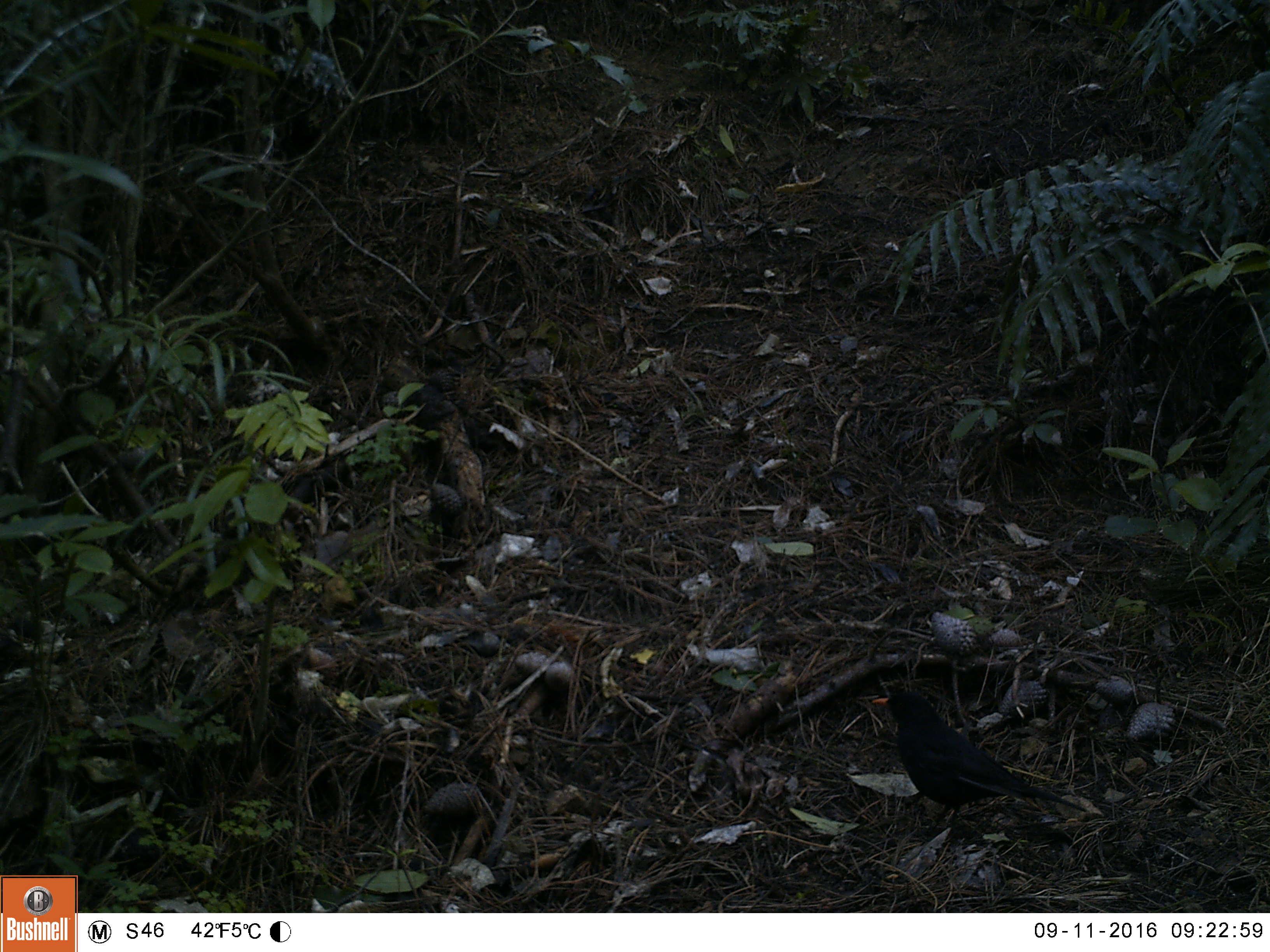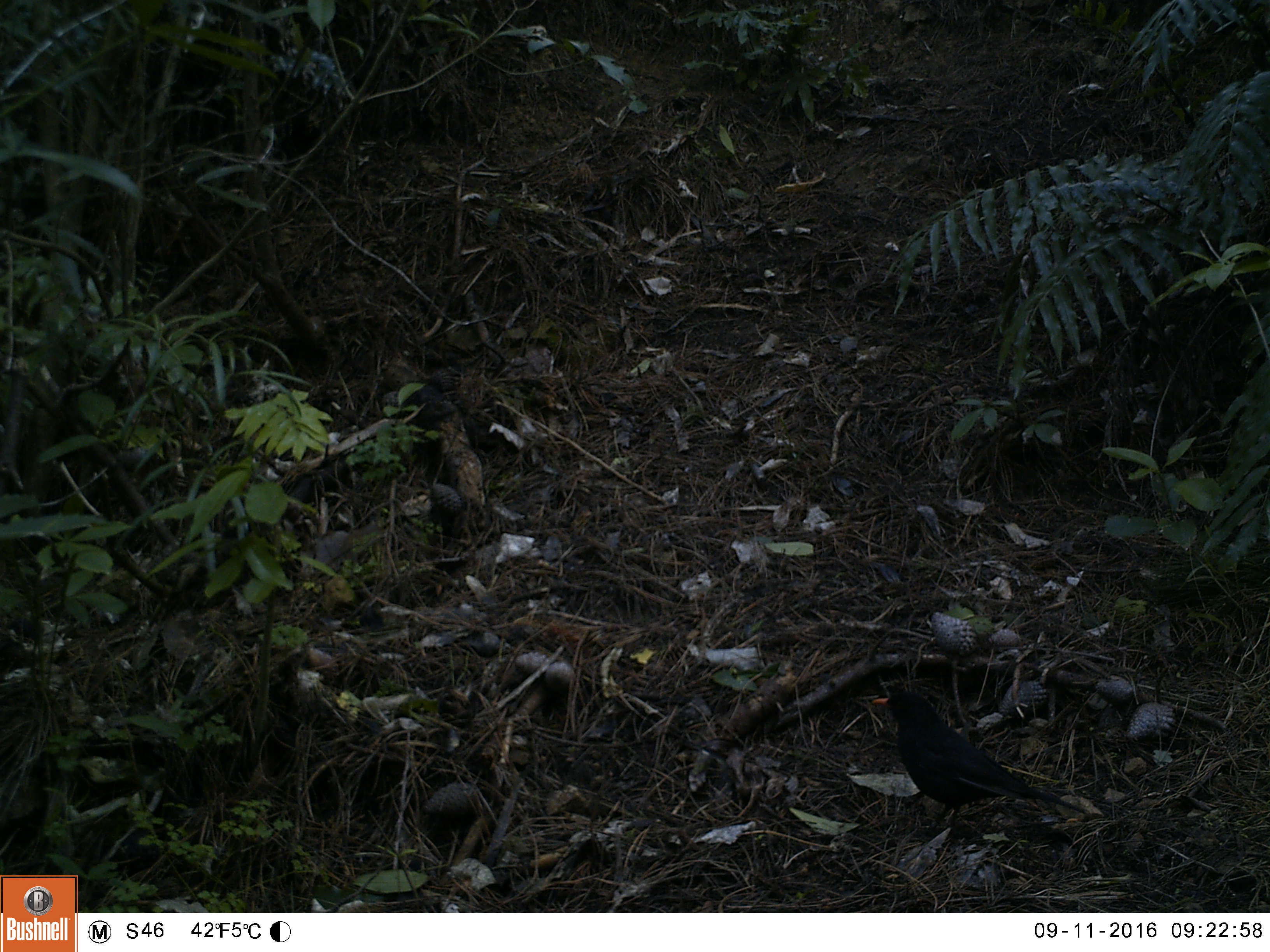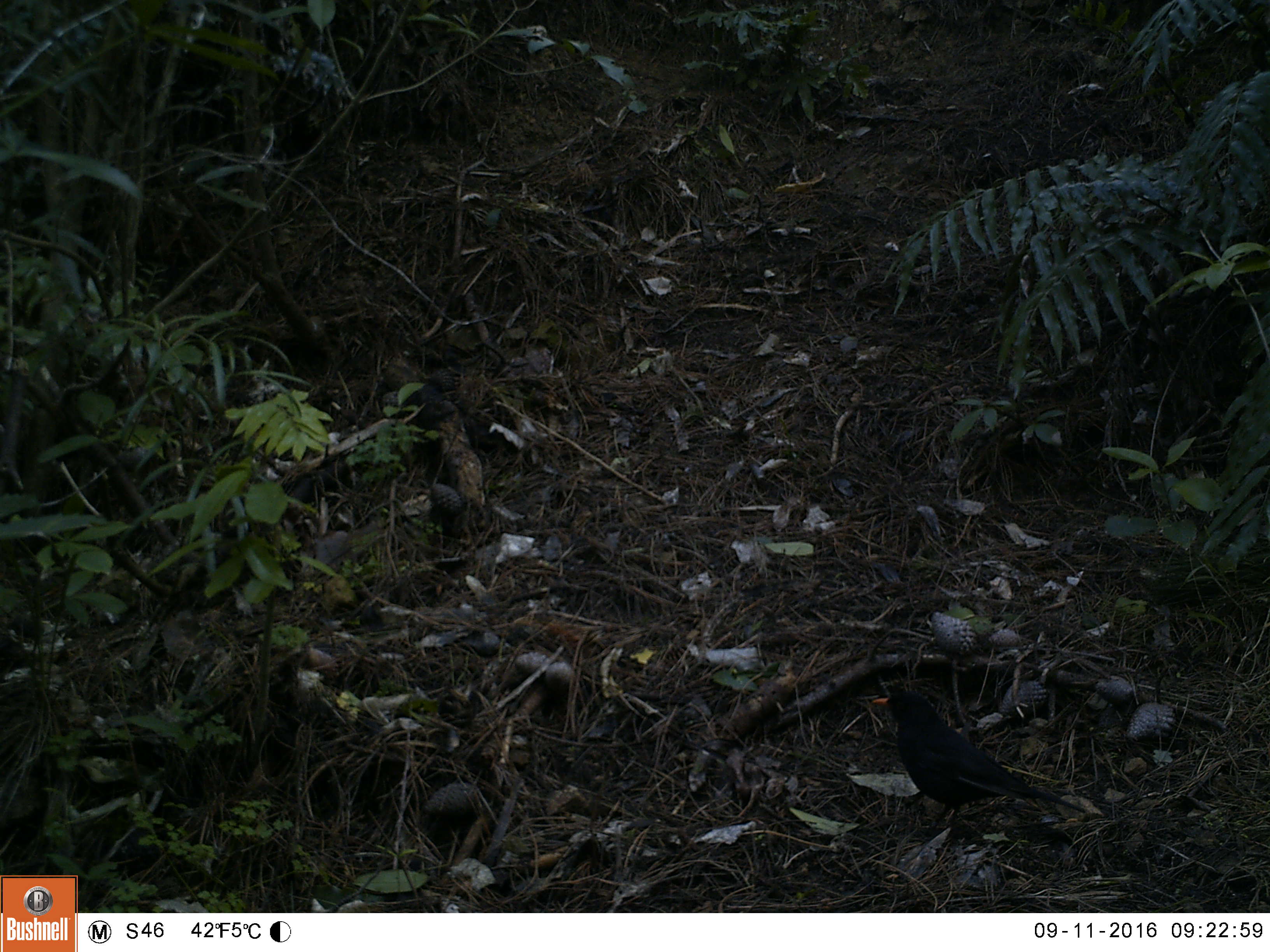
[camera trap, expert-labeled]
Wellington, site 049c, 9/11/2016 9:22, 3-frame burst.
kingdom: Animalia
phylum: Chordata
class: Aves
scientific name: Aves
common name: bird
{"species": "bird (Aves)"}